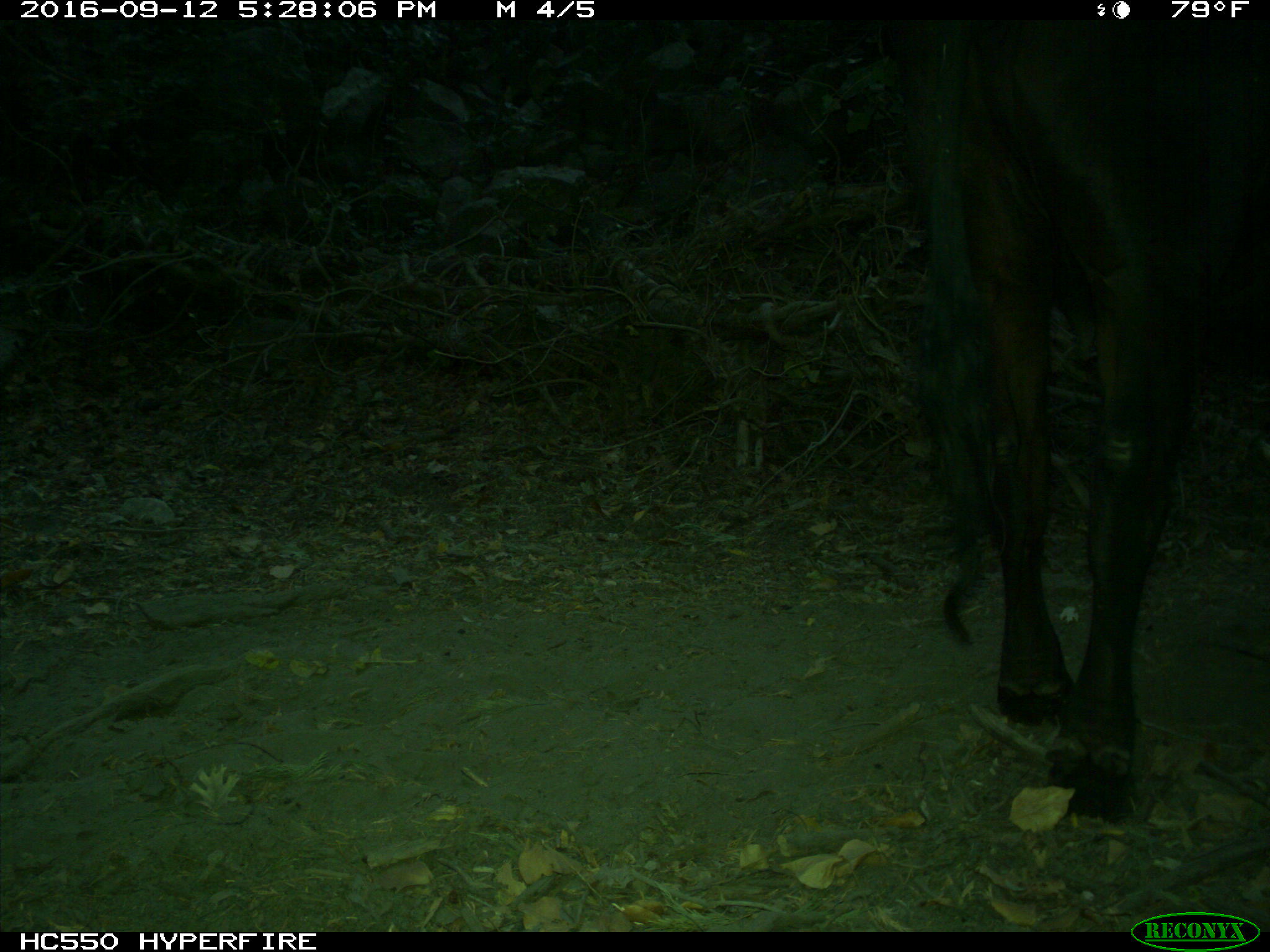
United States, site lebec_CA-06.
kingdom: Animalia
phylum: Chordata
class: Mammalia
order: Artiodactyla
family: Bovidae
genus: Bos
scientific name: Bos taurus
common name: domestic cow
Bos taurus (domestic cow).